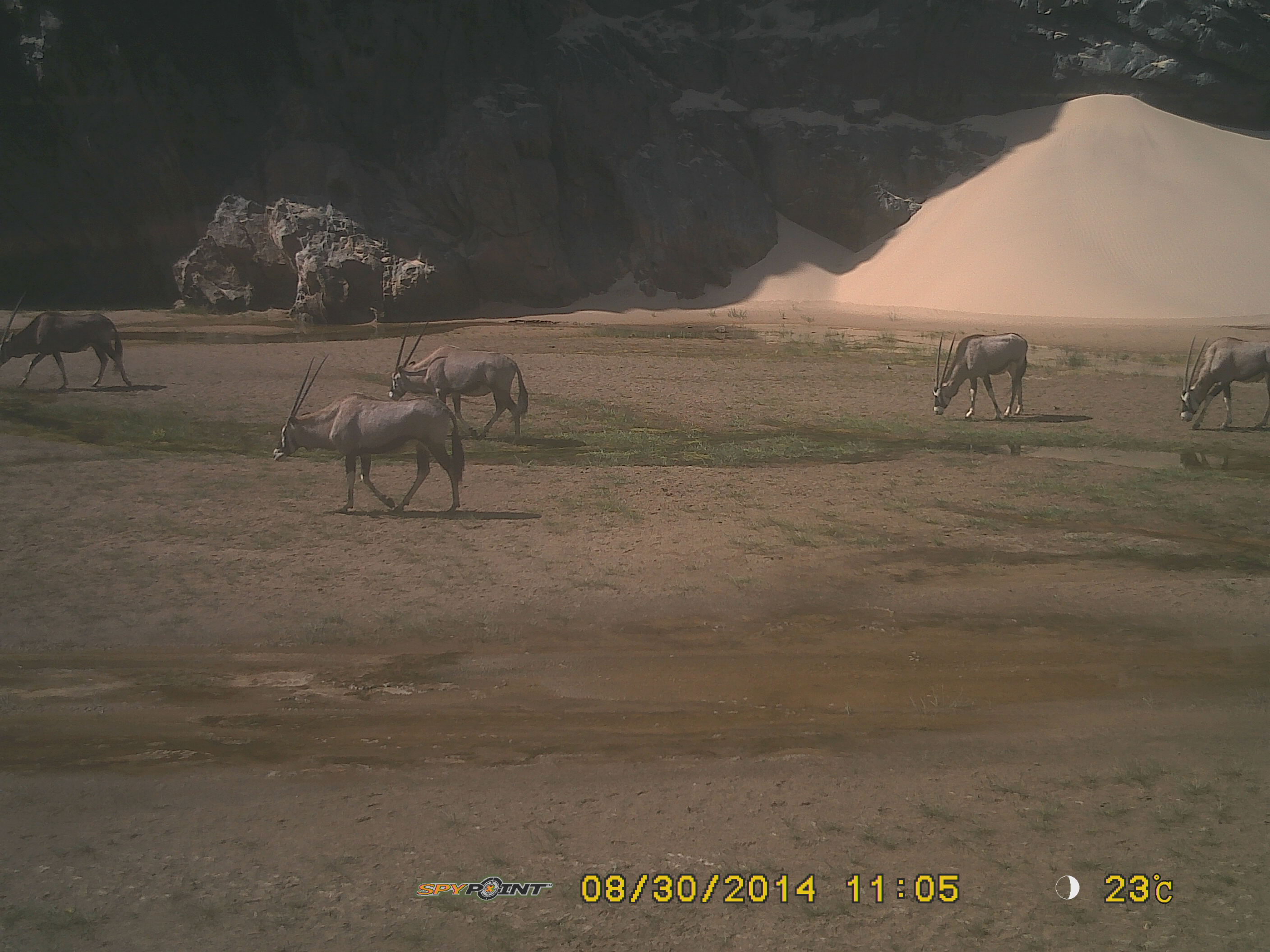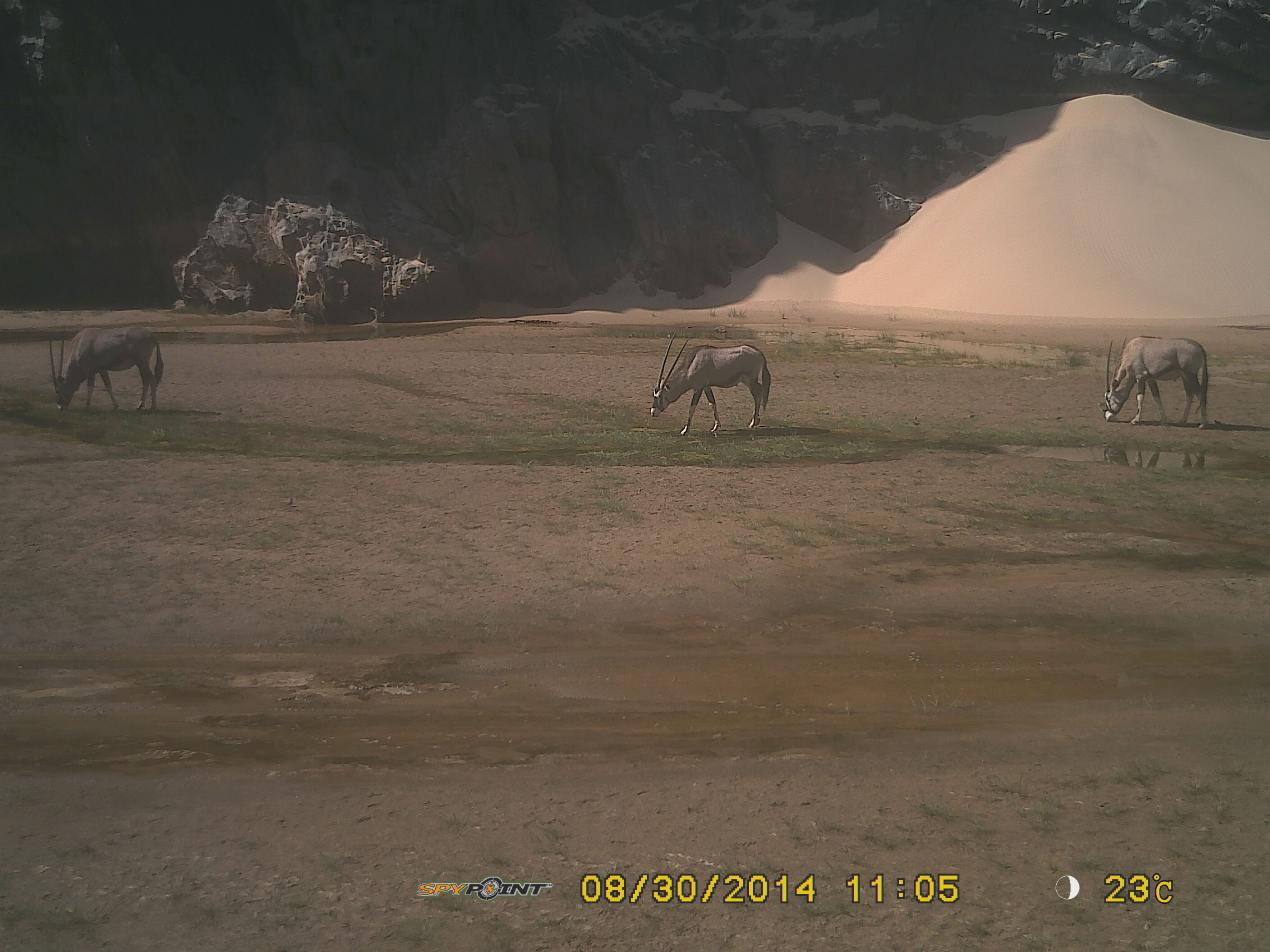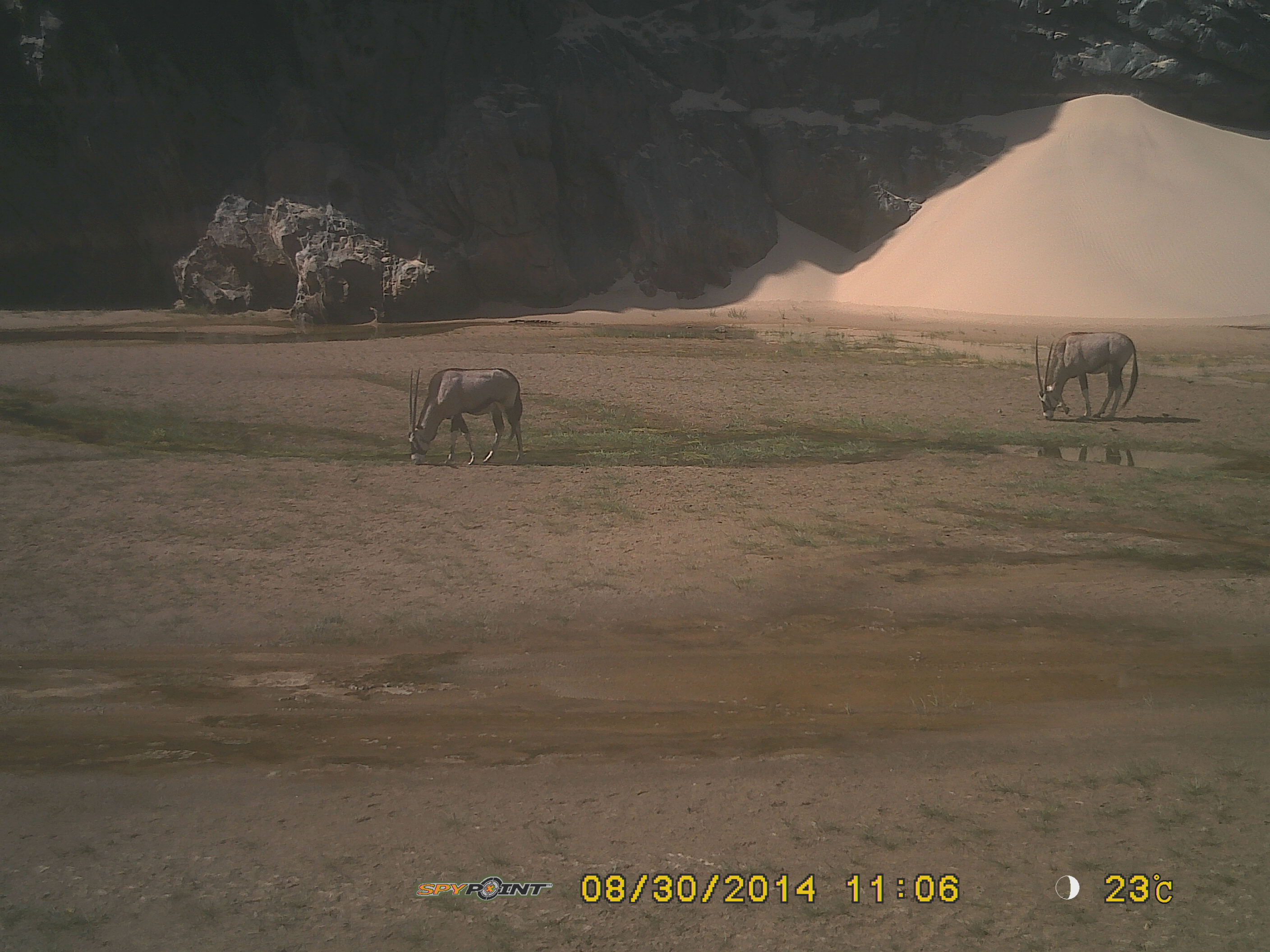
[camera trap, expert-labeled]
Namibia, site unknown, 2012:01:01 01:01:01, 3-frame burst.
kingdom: Animalia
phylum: Chordata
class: Mammalia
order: Artiodactyla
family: Bovidae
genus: Oryx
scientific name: Oryx gazella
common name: gemsbok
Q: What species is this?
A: Oryx gazella (gemsbok).